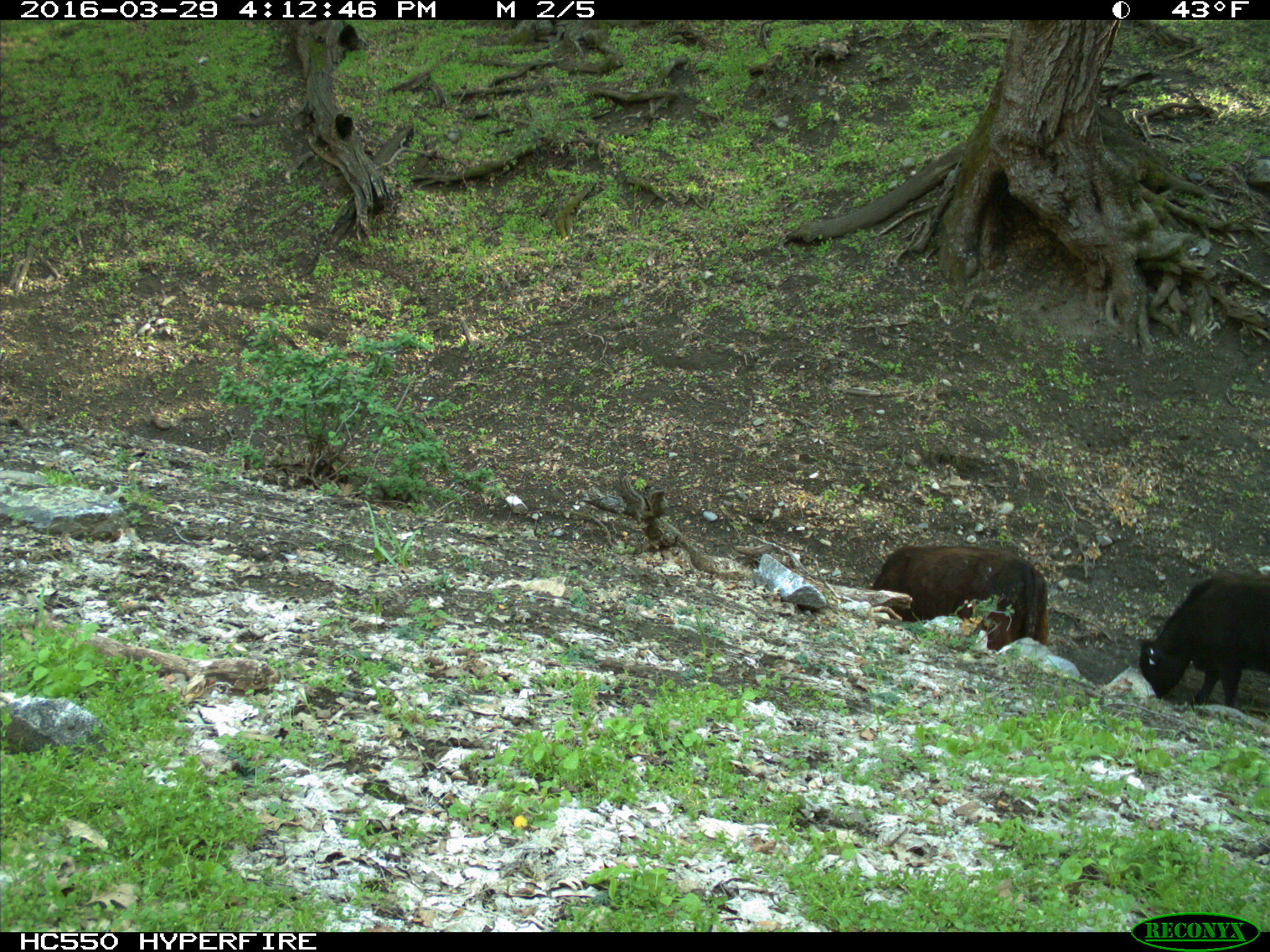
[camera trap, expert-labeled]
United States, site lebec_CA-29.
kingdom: Animalia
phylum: Chordata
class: Mammalia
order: Artiodactyla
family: Bovidae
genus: Bos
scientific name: Bos taurus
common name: domestic cow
Bos taurus (domestic cow).